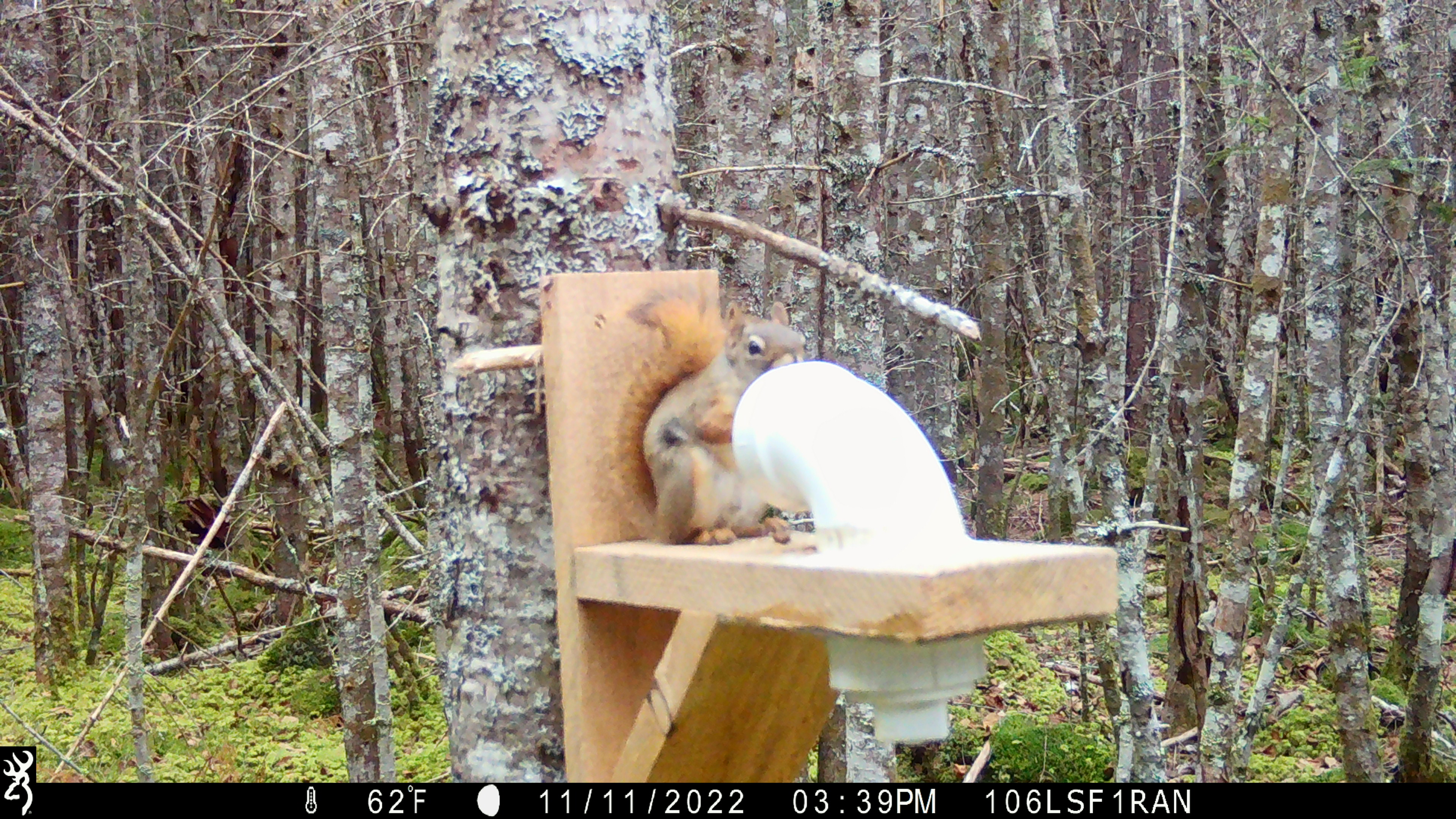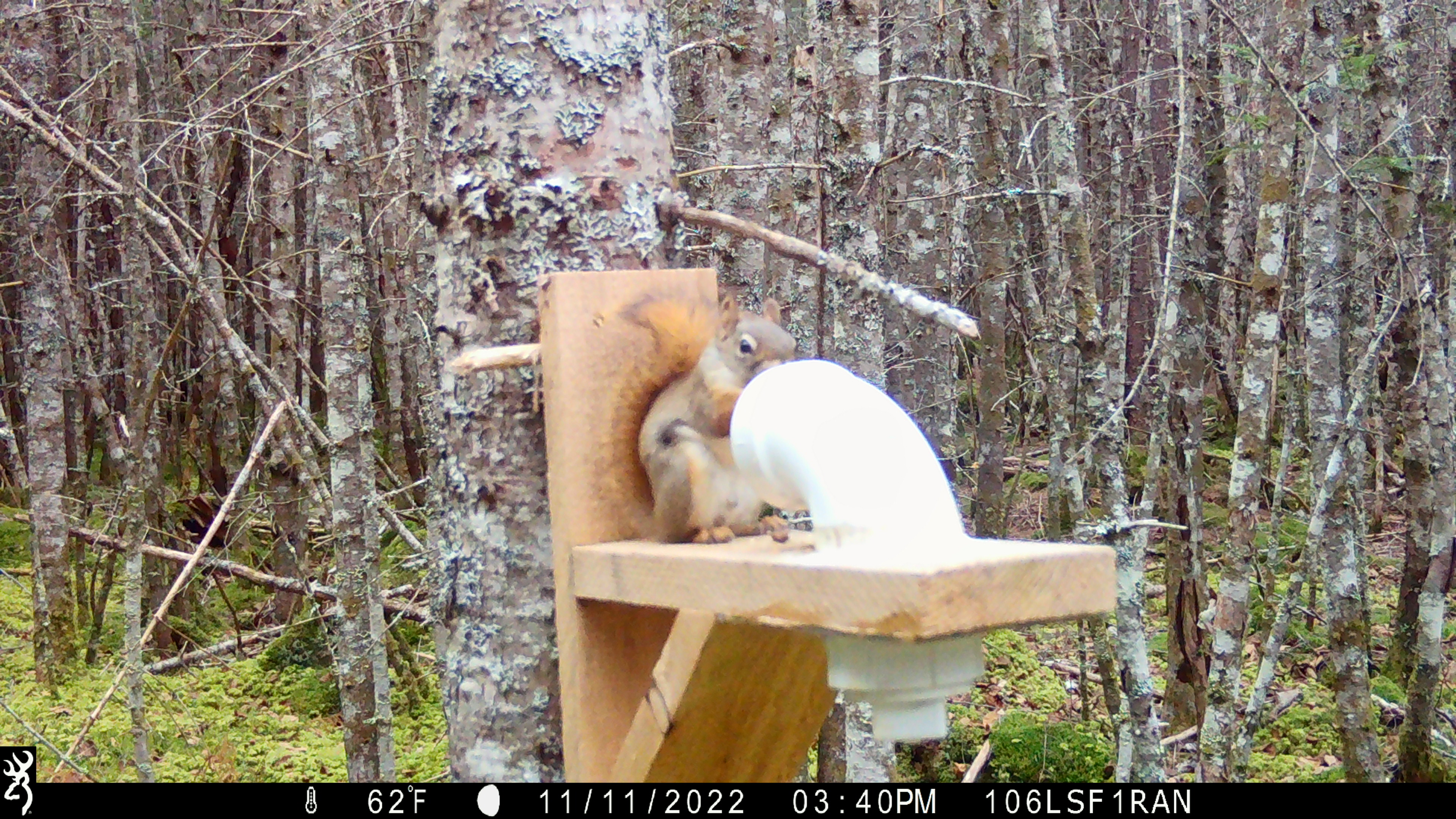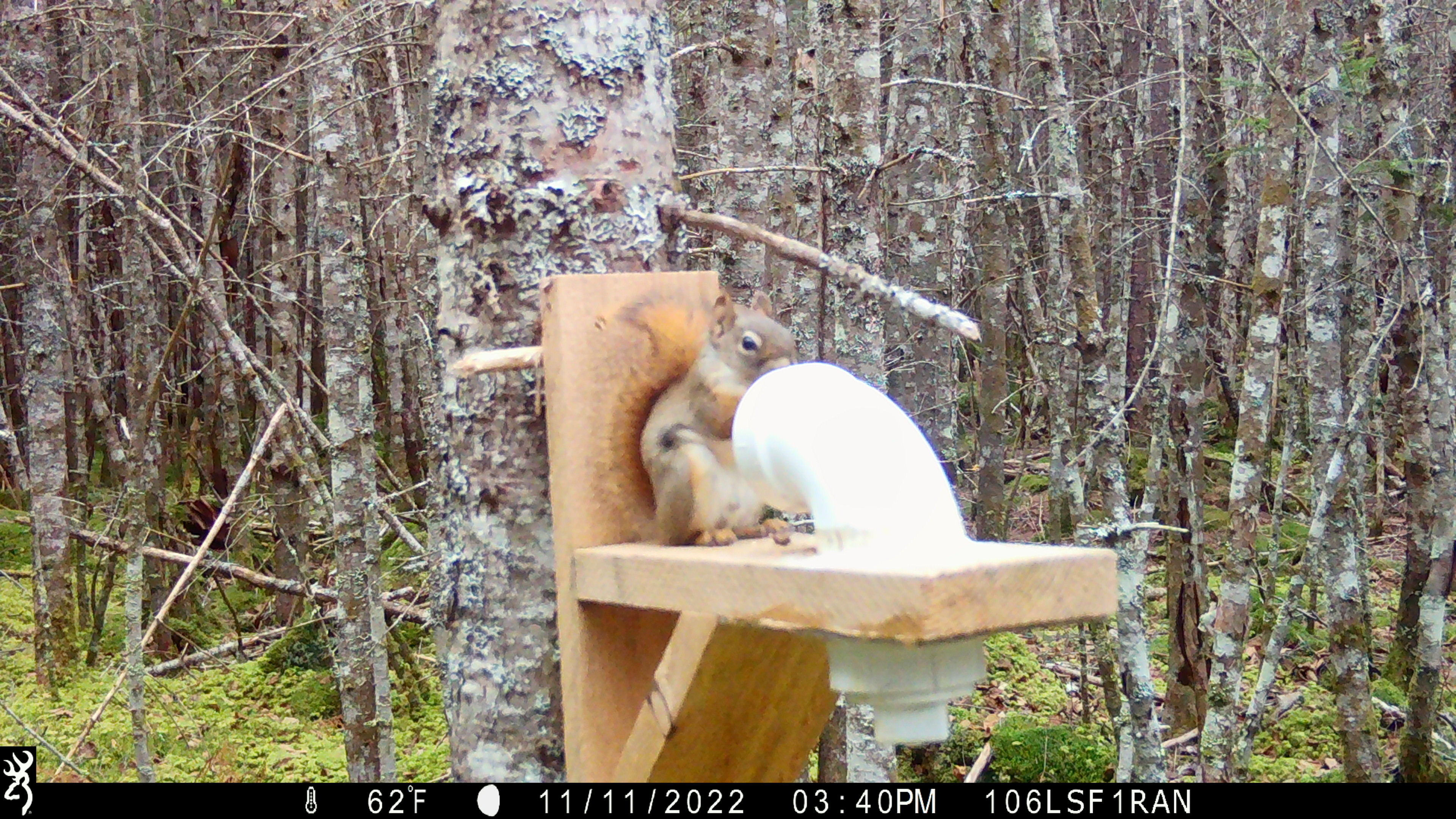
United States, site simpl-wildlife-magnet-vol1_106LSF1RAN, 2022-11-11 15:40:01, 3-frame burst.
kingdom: Animalia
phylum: Chordata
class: Mammalia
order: Rodentia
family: Sciuridae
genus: Tamiasciurus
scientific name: Tamiasciurus hudsonicus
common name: red squirrel